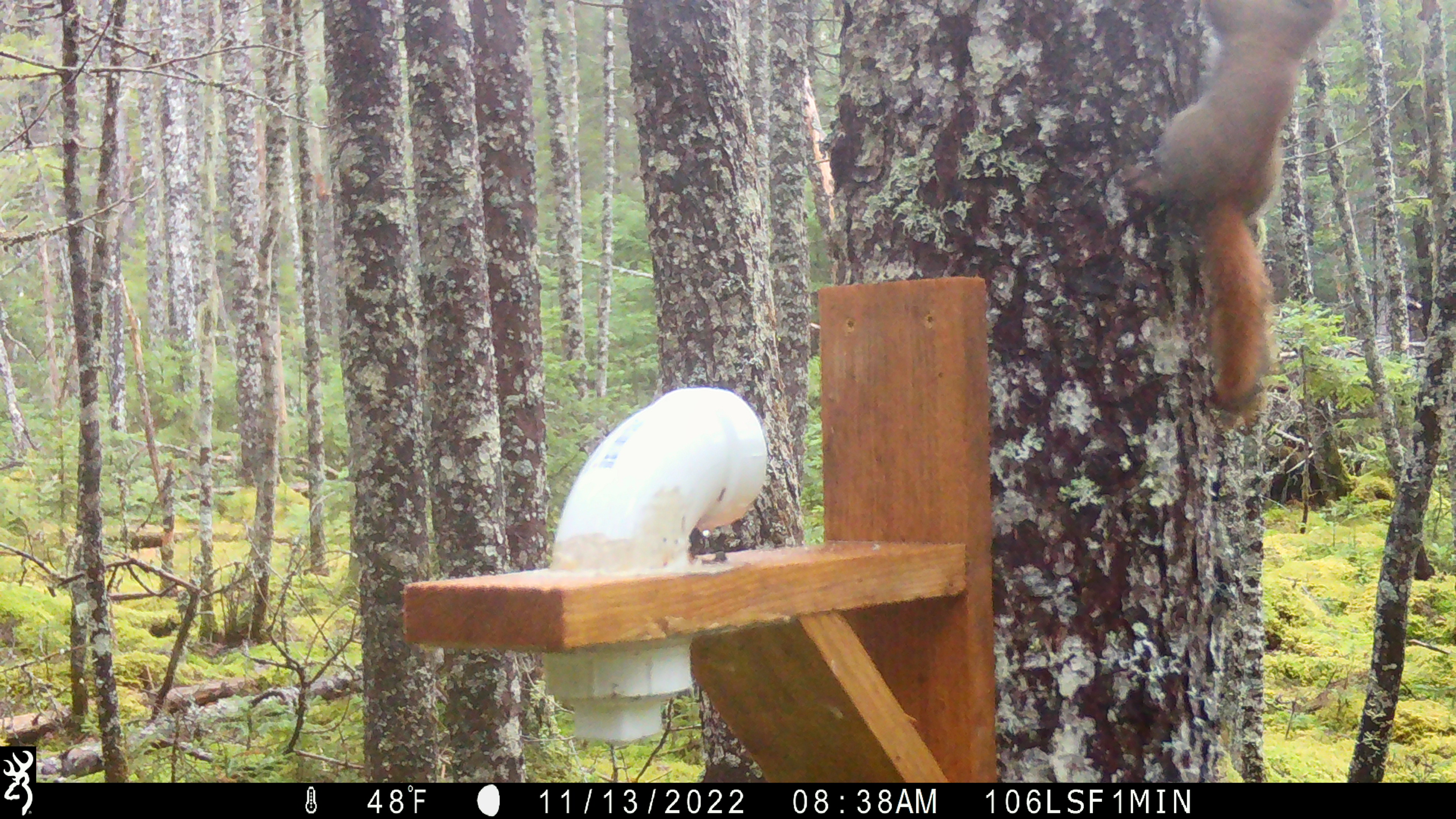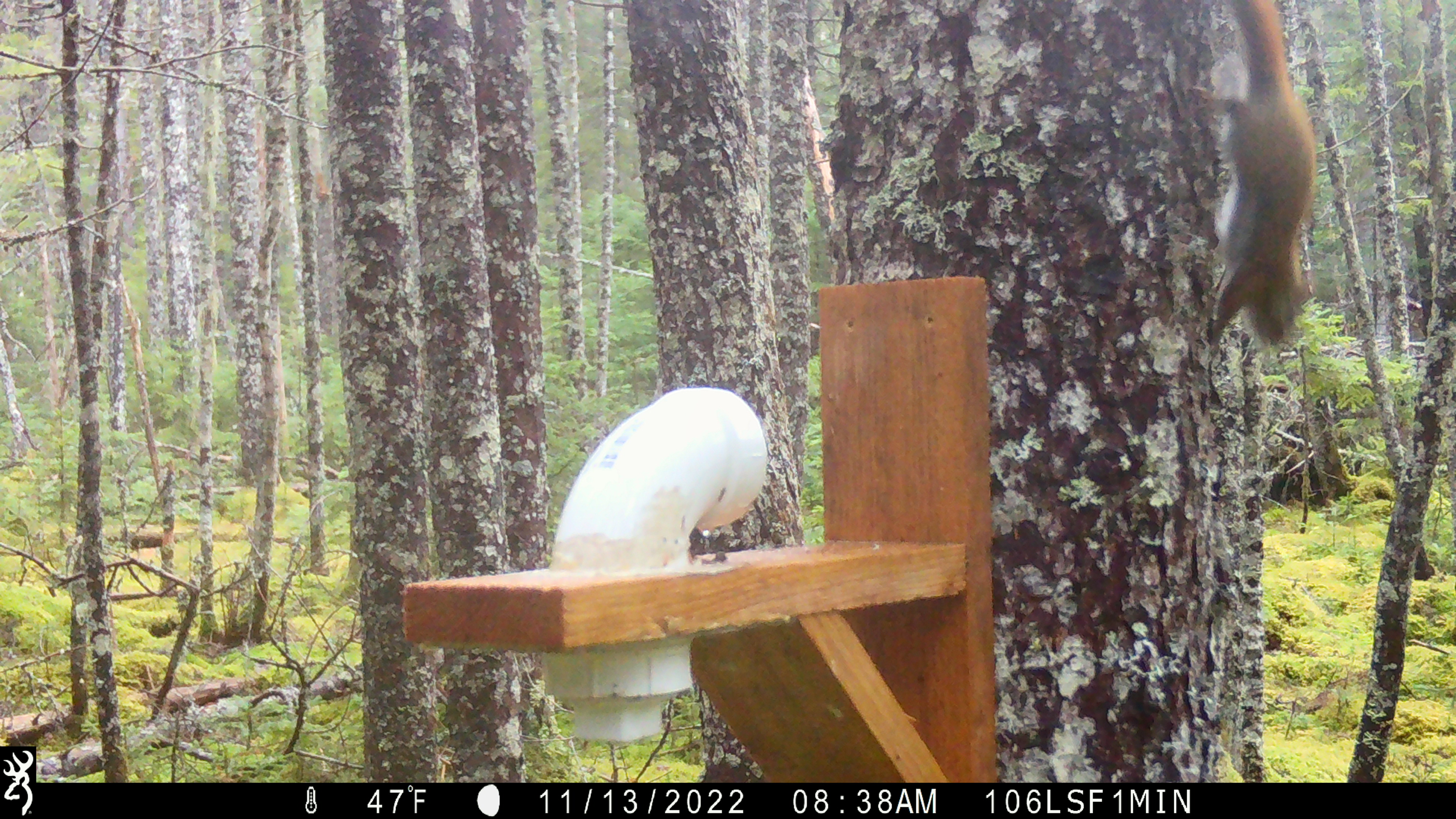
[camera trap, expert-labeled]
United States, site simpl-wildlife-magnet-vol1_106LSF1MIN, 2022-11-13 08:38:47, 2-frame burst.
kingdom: Animalia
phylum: Chordata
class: Mammalia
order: Rodentia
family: Sciuridae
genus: Tamiasciurus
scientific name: Tamiasciurus hudsonicus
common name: red squirrel